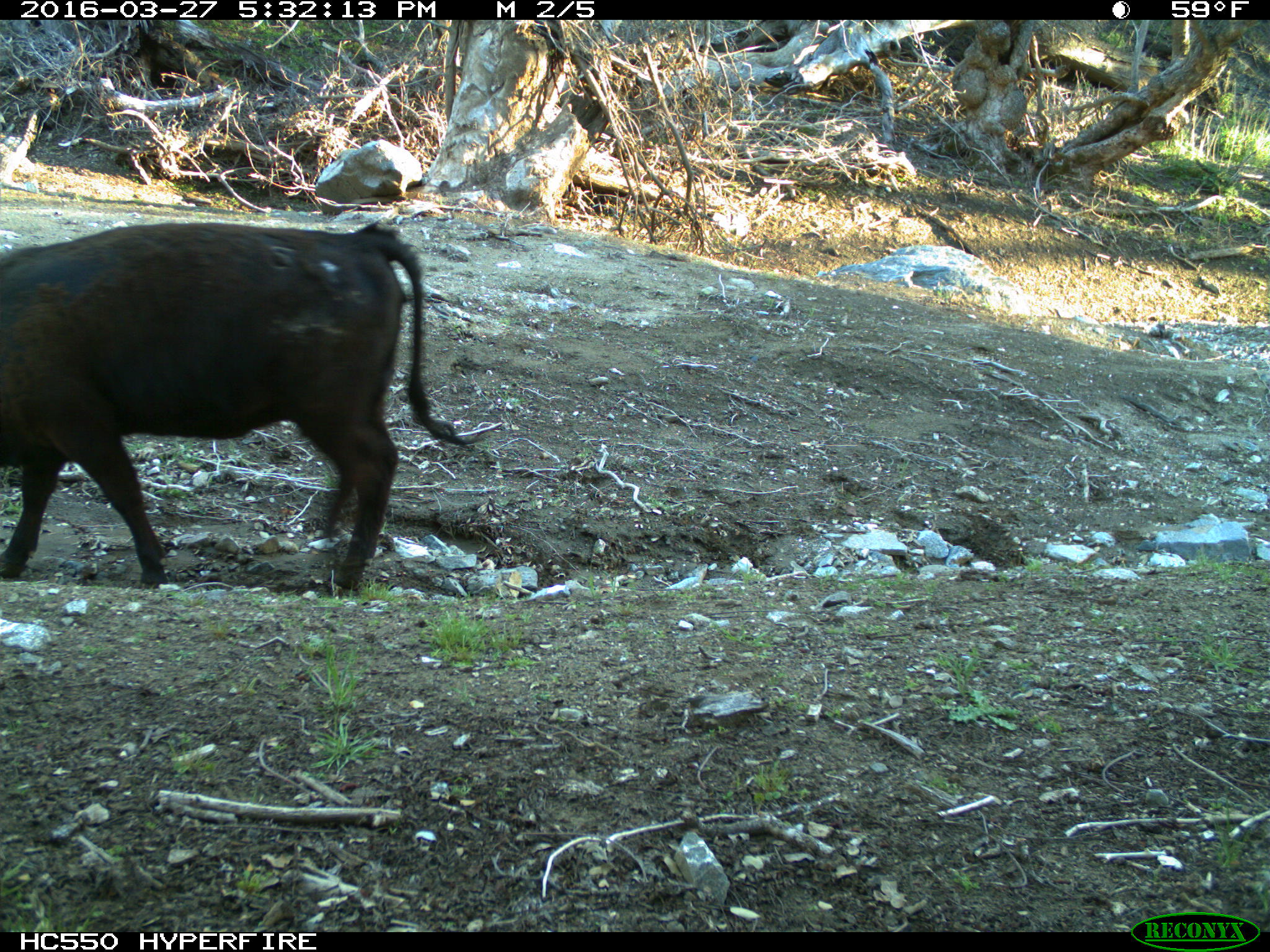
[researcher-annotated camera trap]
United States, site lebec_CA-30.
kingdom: Animalia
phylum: Chordata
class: Mammalia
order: Artiodactyla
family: Bovidae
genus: Bos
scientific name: Bos taurus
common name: domestic cow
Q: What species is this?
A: Bos taurus (domestic cow).